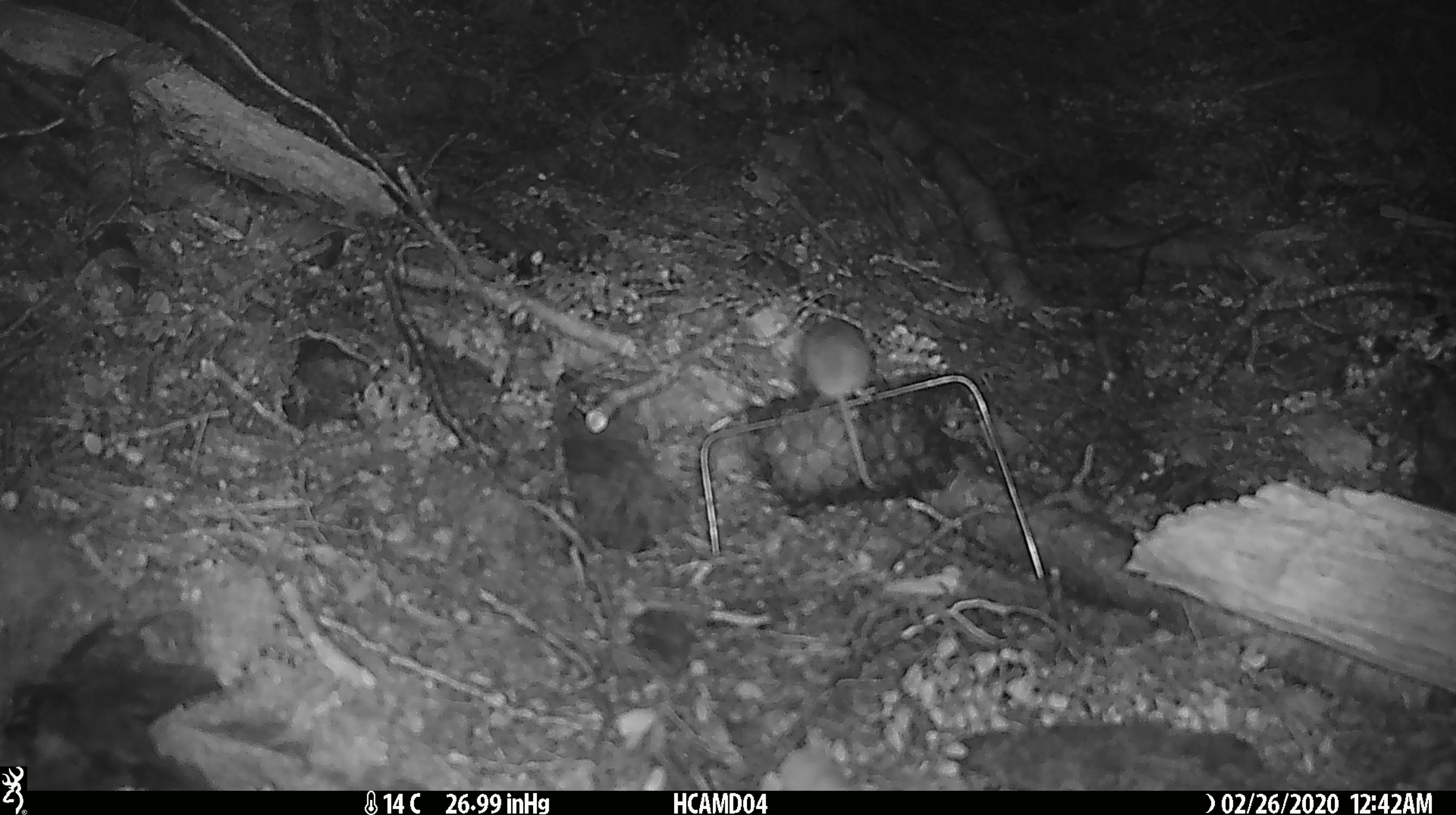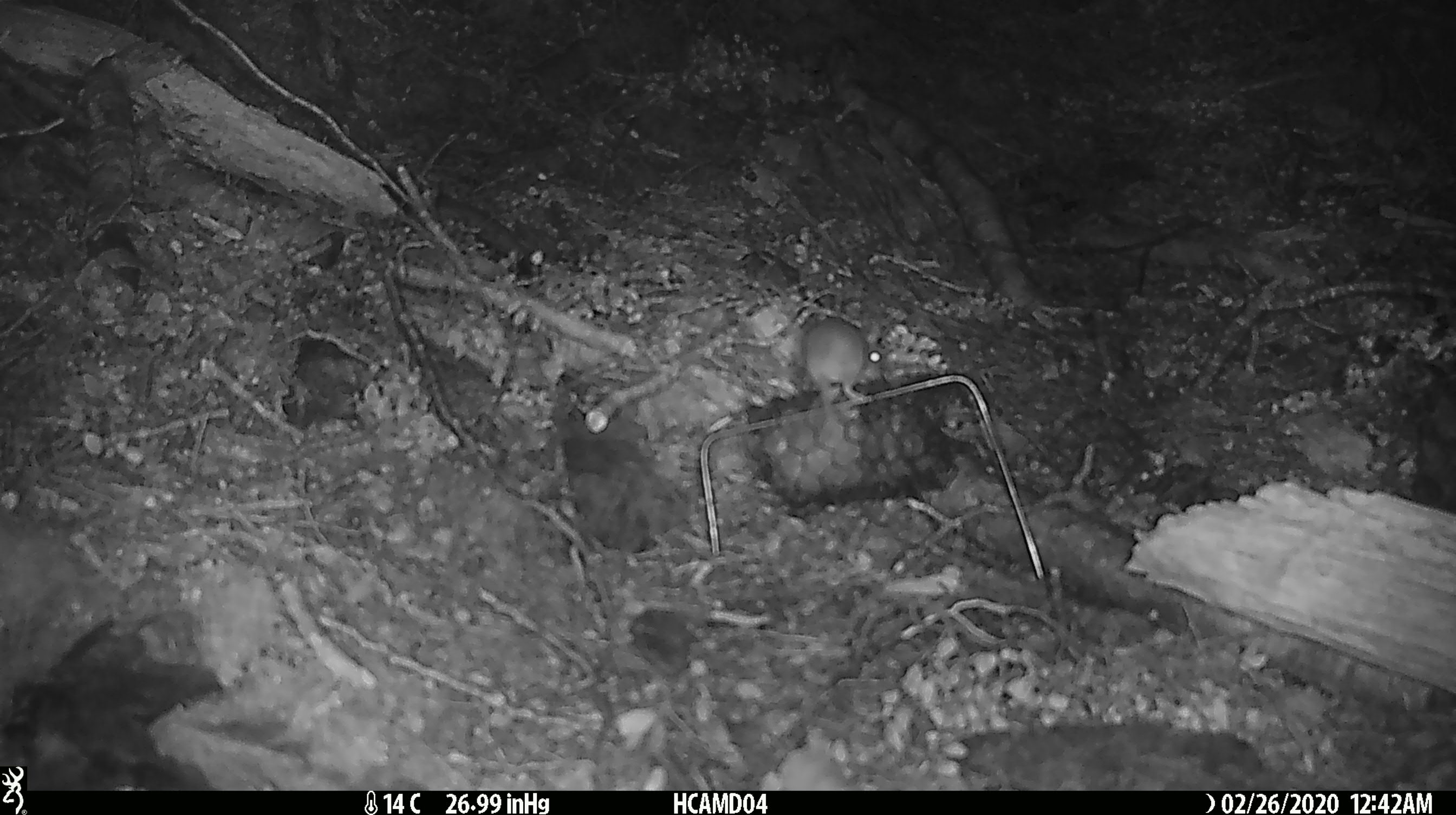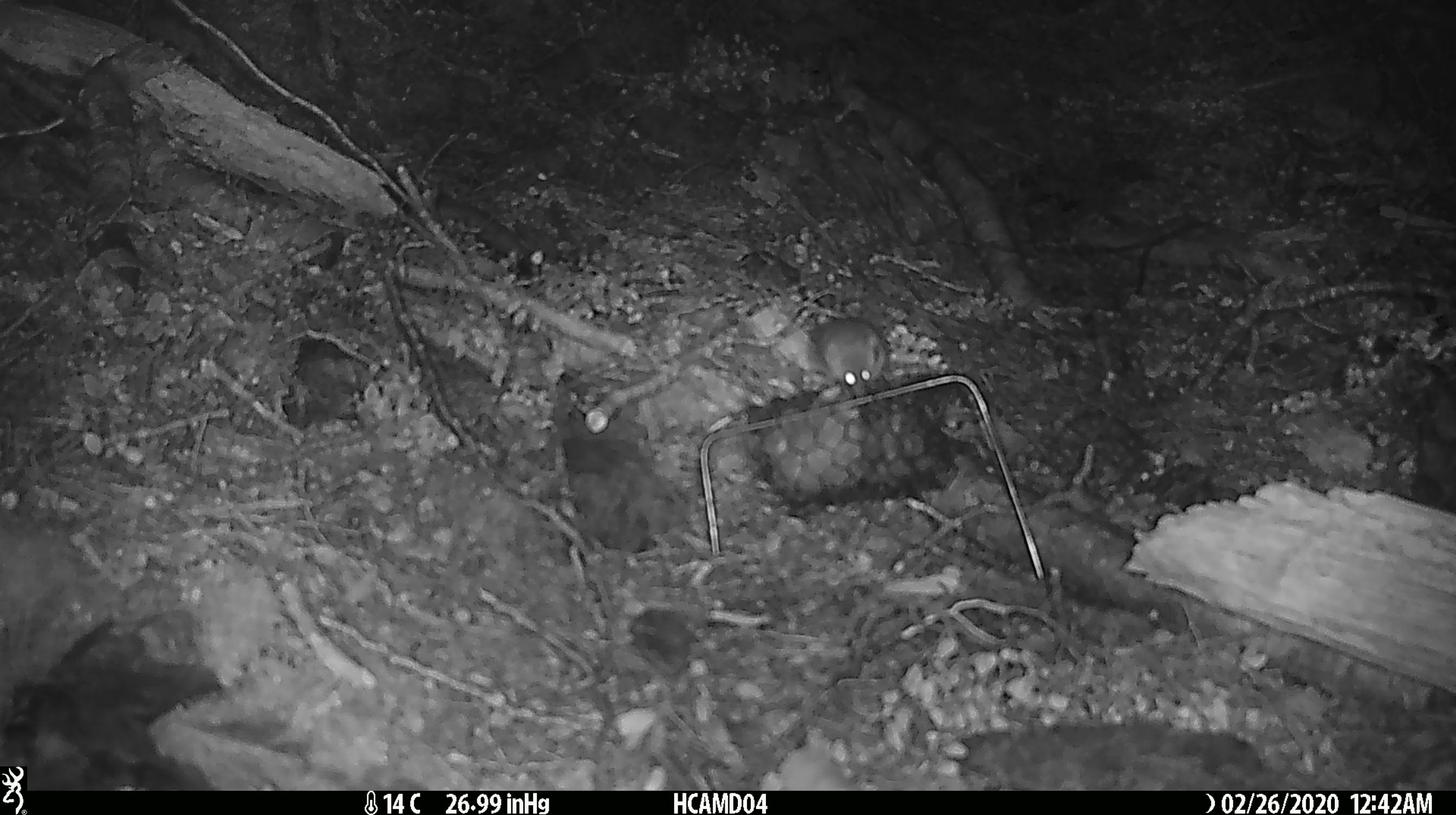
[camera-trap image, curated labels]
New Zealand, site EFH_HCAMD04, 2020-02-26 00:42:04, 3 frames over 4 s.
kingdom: Animalia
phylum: Chordata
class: Mammalia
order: Rodentia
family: Muridae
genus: Mus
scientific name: Mus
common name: mouse